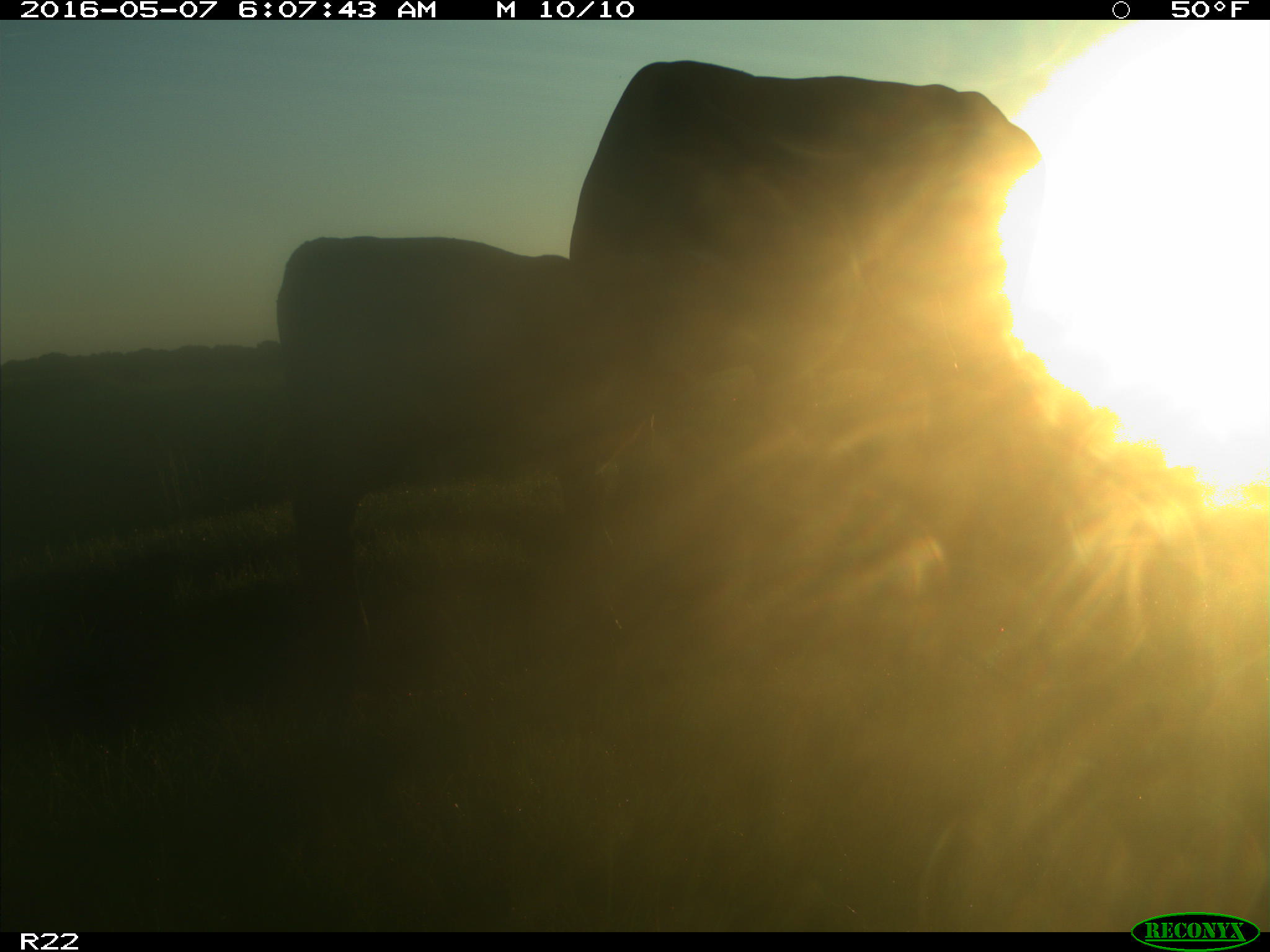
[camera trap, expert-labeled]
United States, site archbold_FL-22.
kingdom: Animalia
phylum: Chordata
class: Mammalia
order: Artiodactyla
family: Bovidae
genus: Bos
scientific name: Bos taurus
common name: domestic cow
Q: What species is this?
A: Bos taurus (domestic cow).